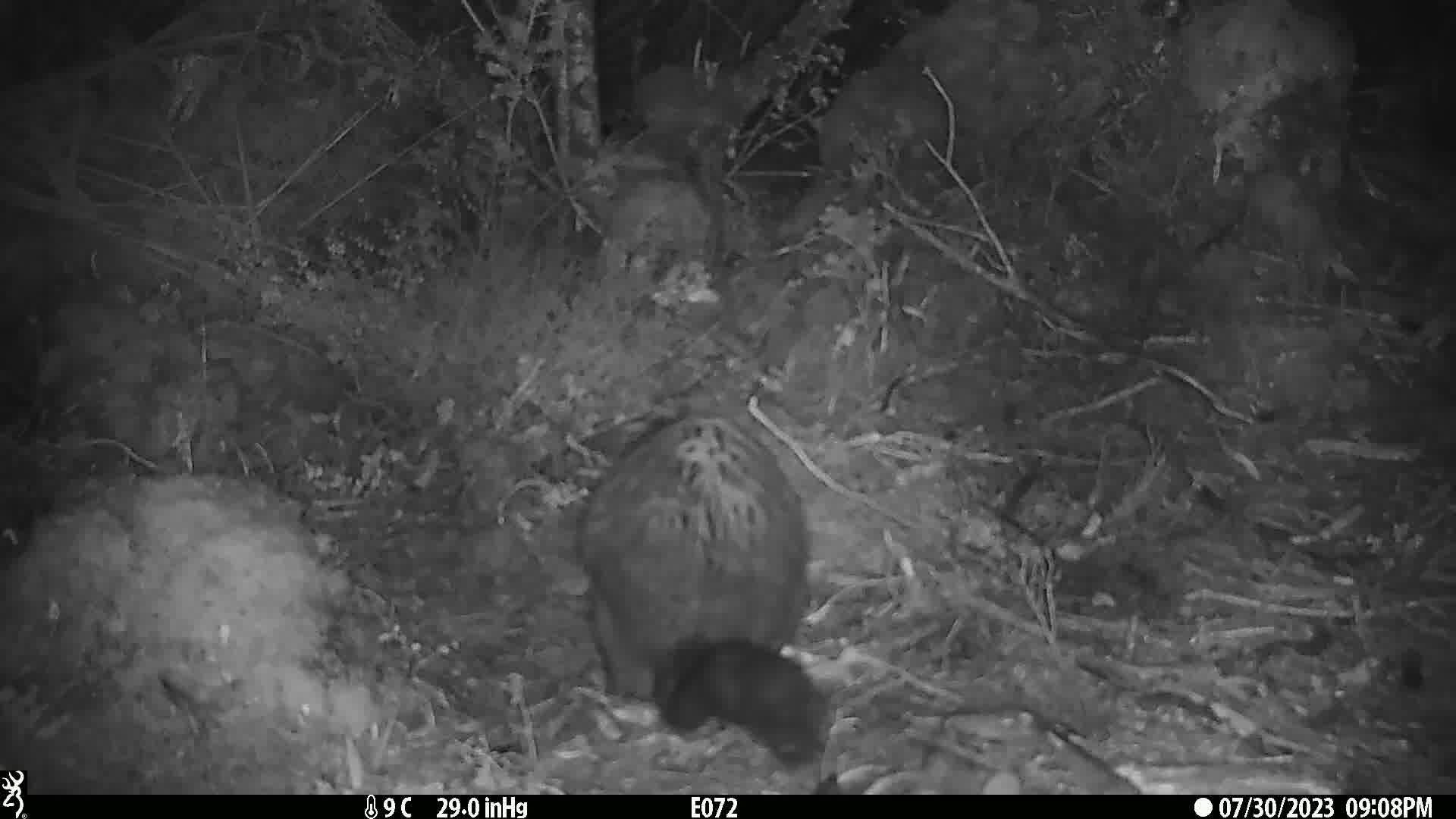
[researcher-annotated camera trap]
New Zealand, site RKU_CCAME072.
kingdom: Animalia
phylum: Chordata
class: Mammalia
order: Diprotodontia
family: Phalangeridae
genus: Trichosurus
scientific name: Trichosurus vulpecula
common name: common brushtail possum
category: possum